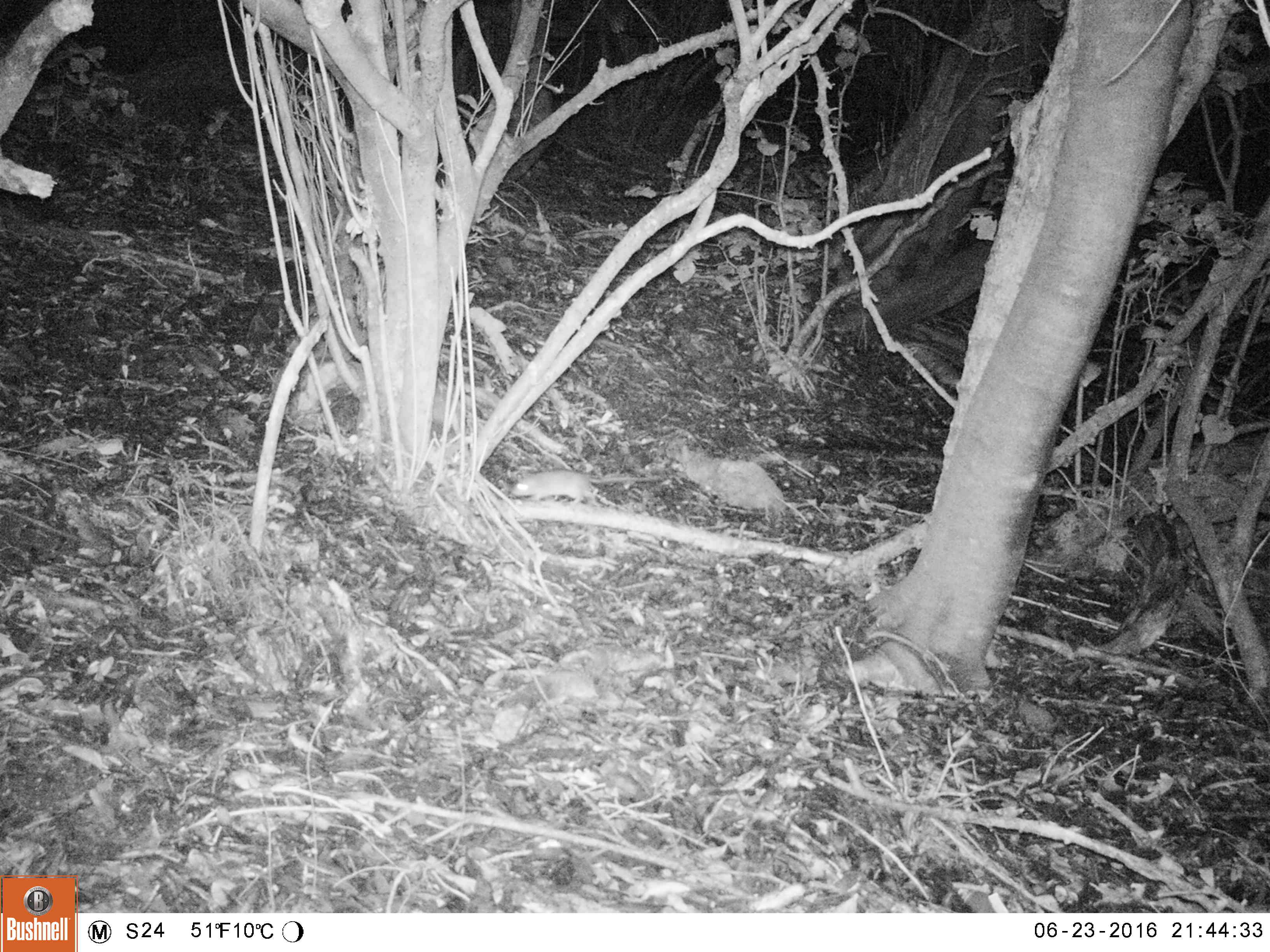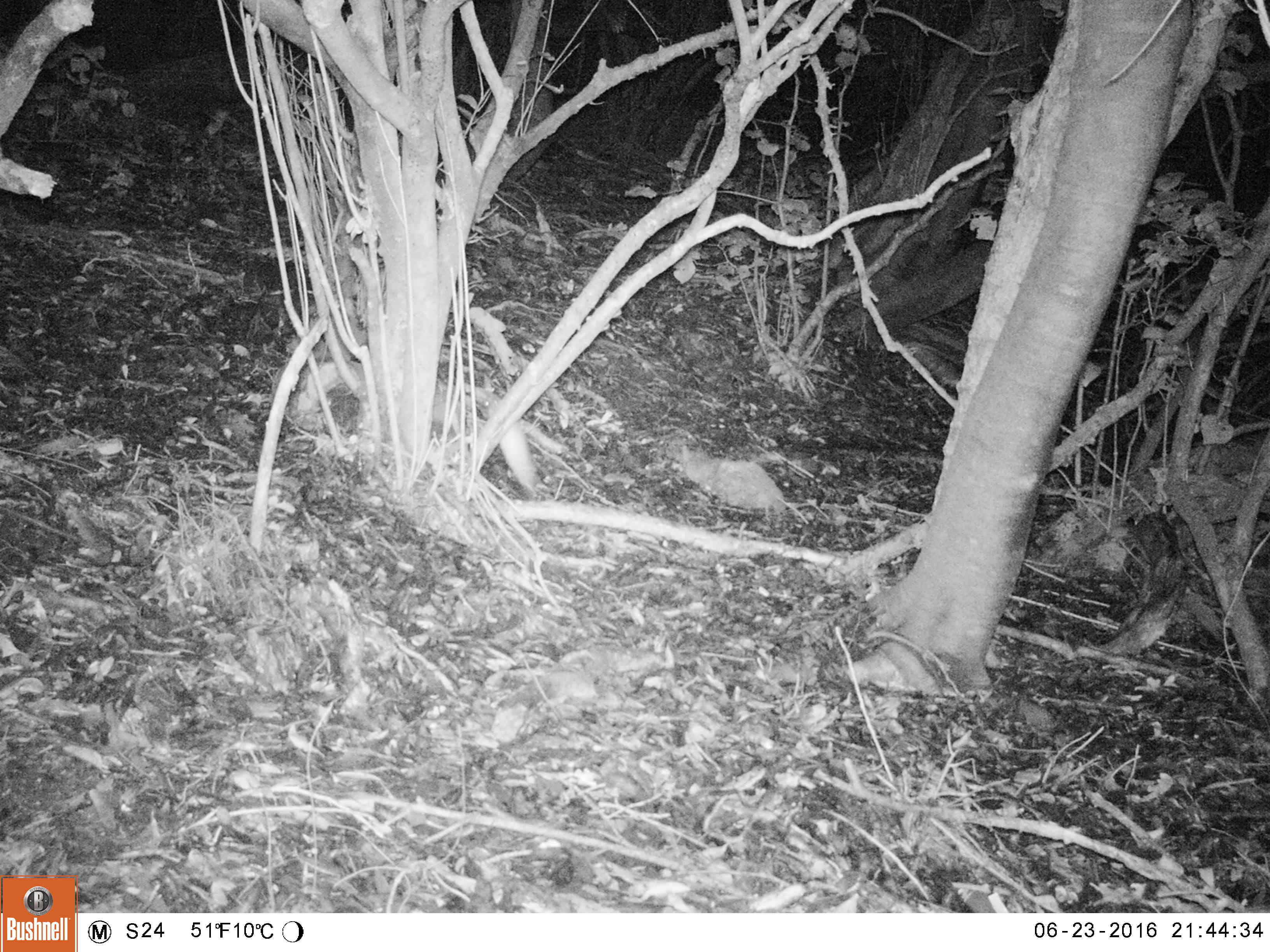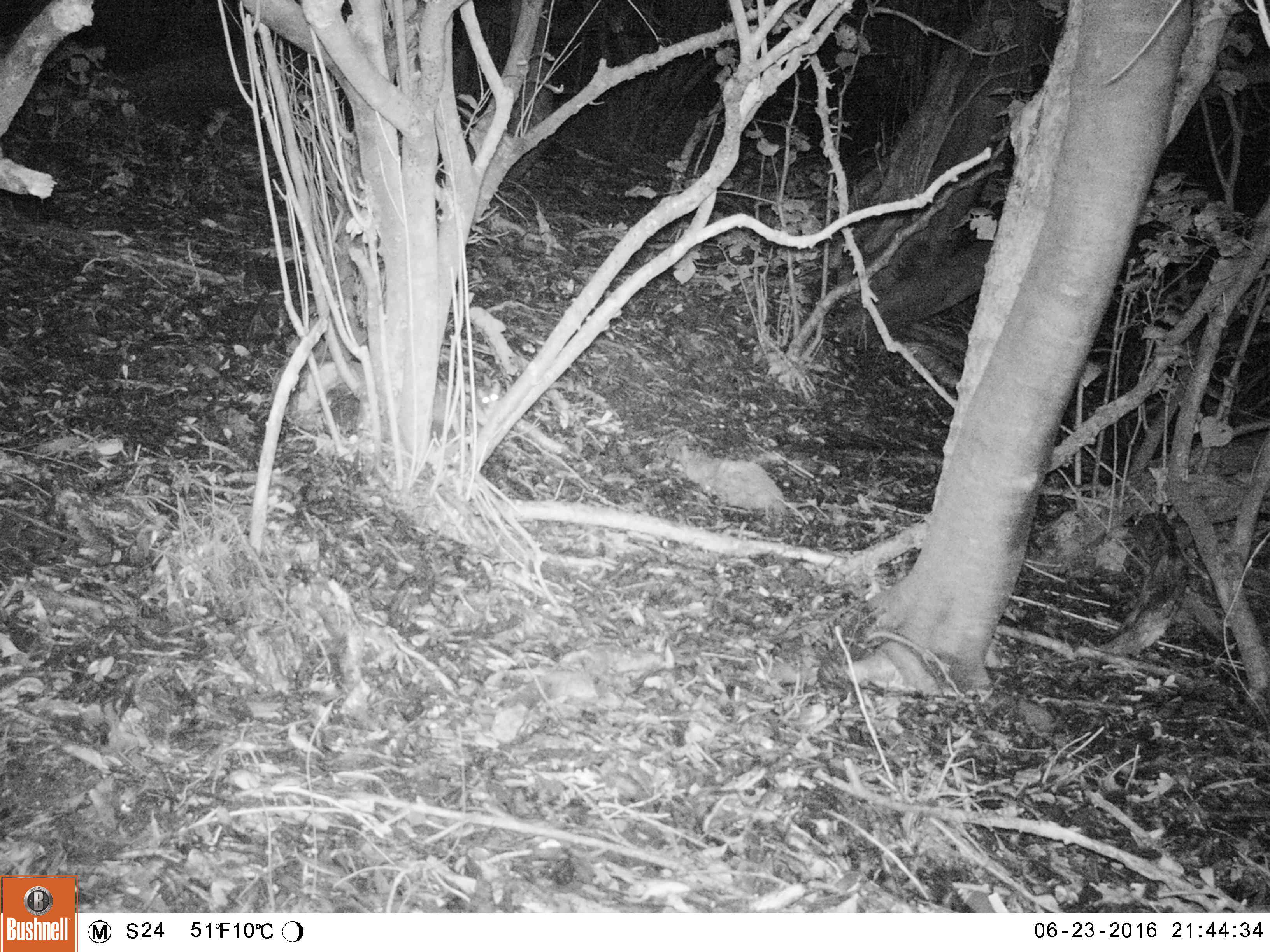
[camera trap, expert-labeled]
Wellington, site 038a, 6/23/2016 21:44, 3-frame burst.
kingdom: Animalia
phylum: Chordata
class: Mammalia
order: Rodentia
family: Muridae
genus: Rattus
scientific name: Rattus rattus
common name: ship rat